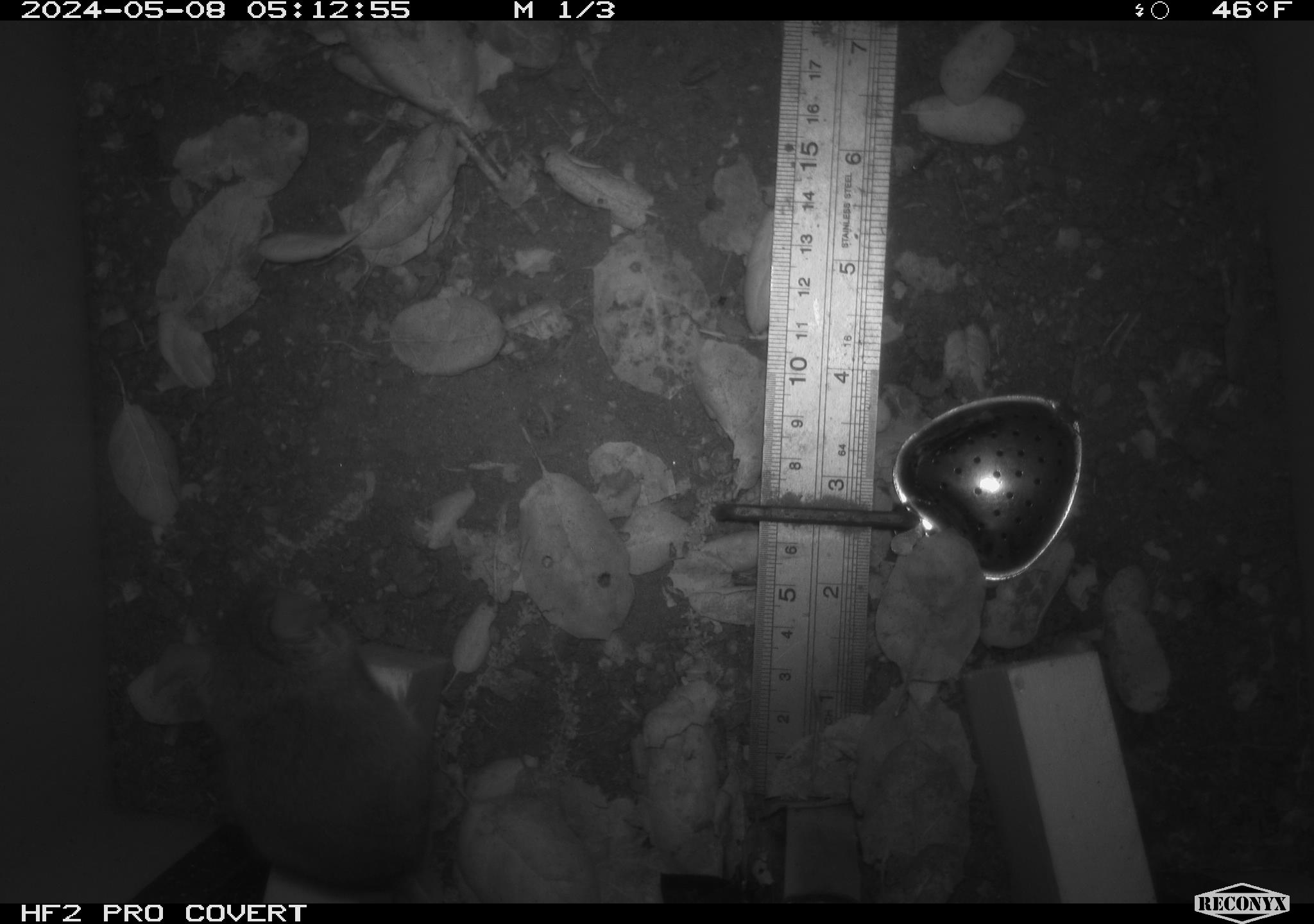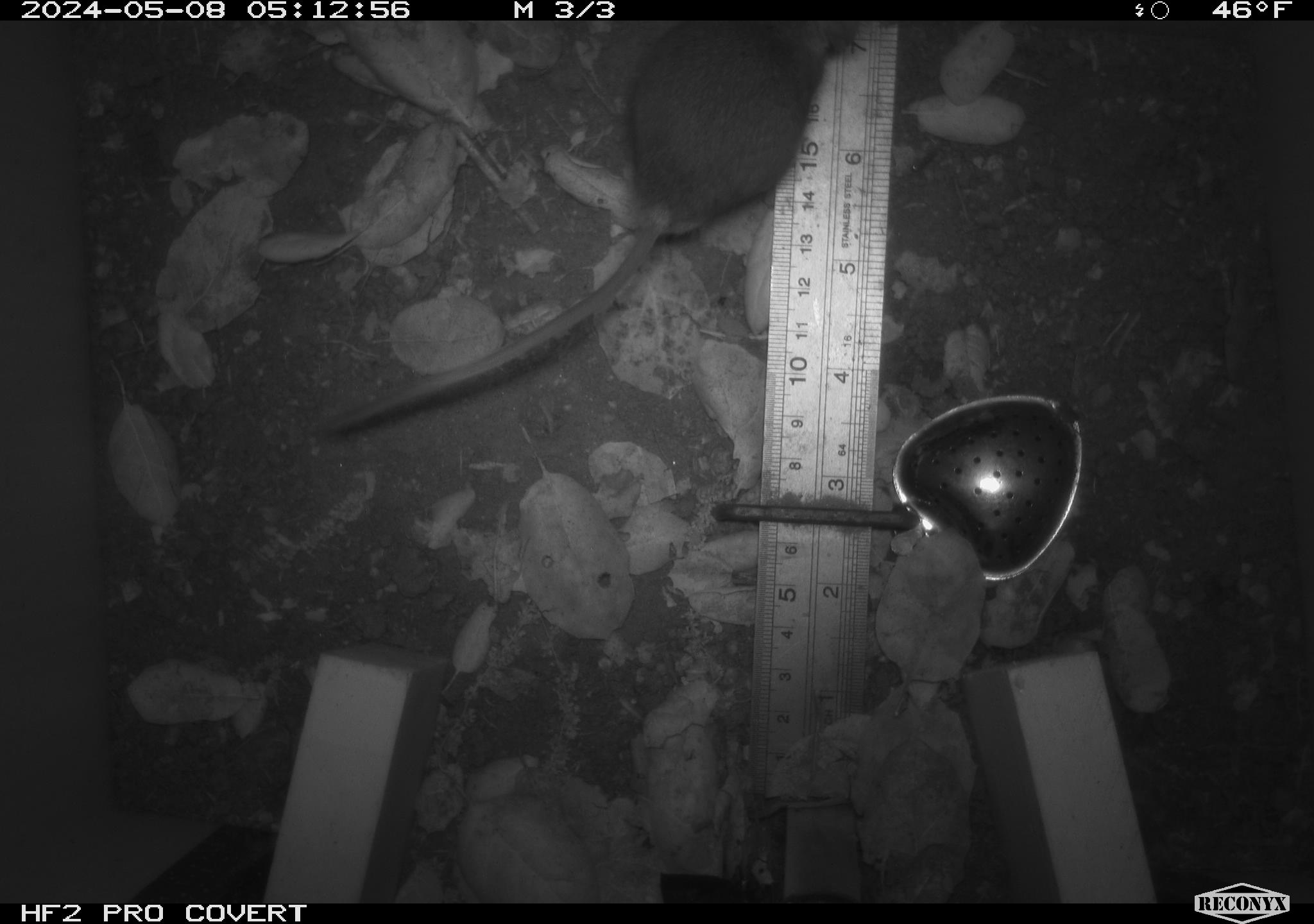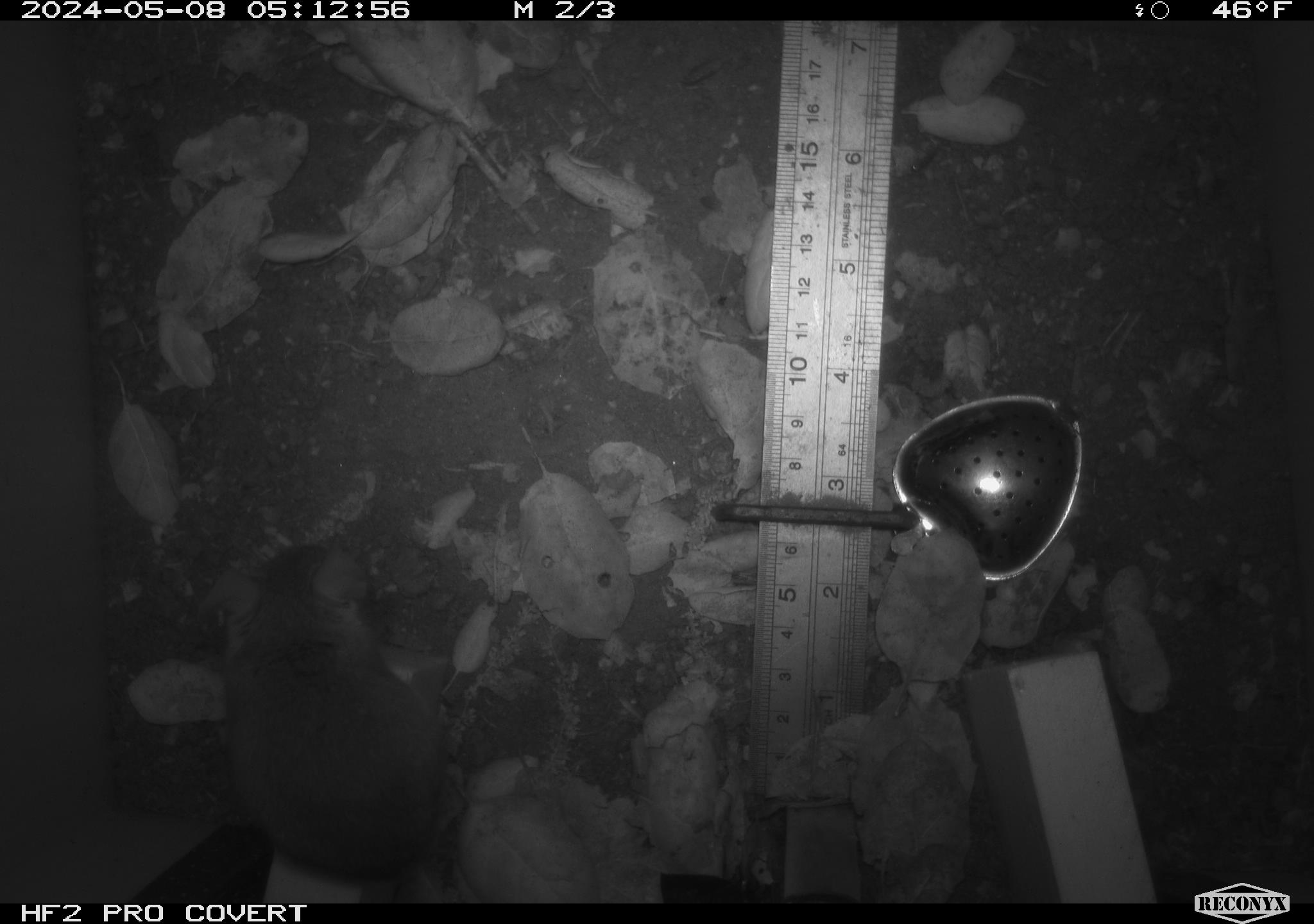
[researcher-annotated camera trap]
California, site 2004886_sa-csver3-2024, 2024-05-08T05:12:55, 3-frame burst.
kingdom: Animalia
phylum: Chordata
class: Mammalia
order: Rodentia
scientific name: Rodentia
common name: rodent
Rodent (Rodentia).